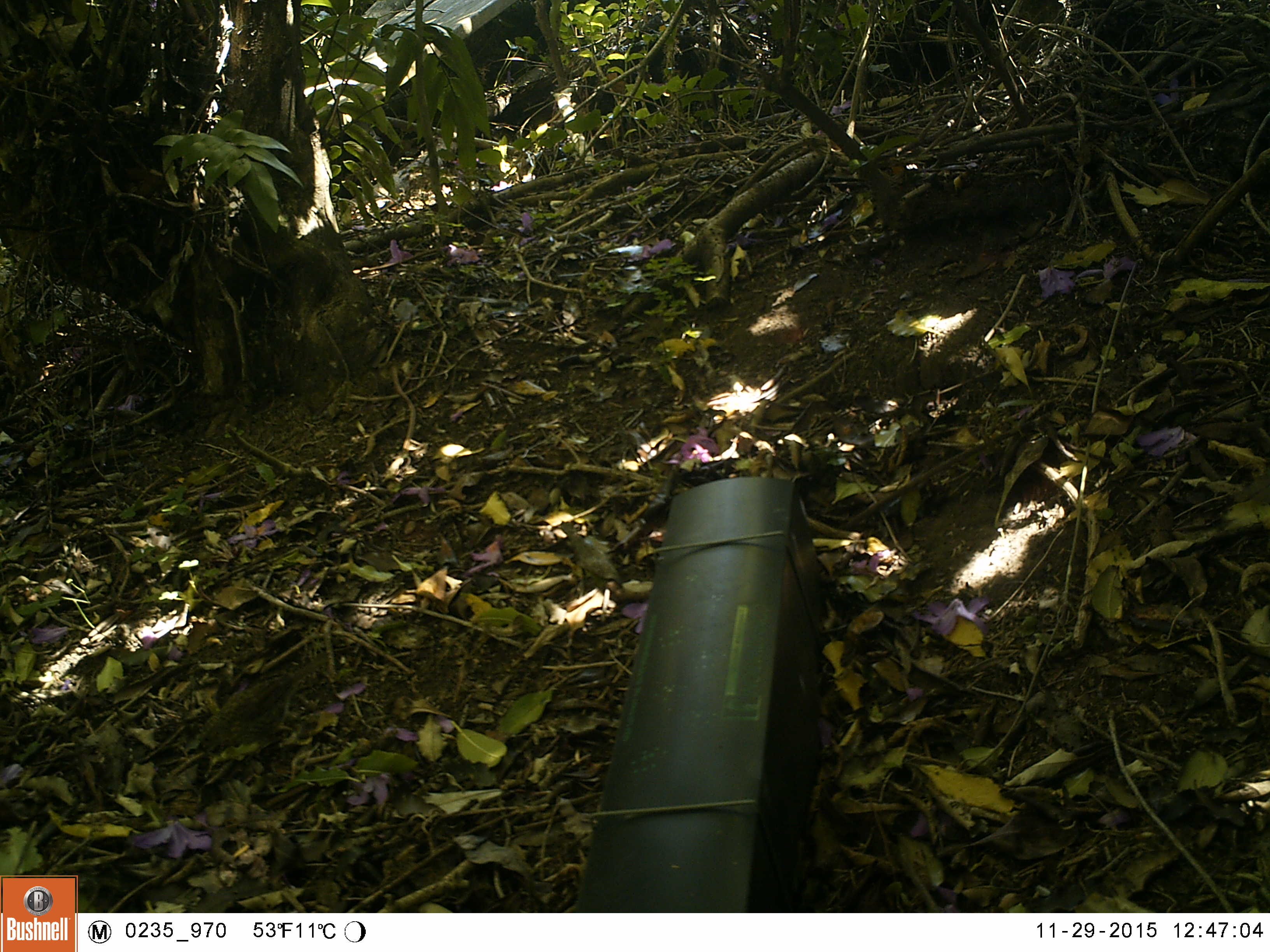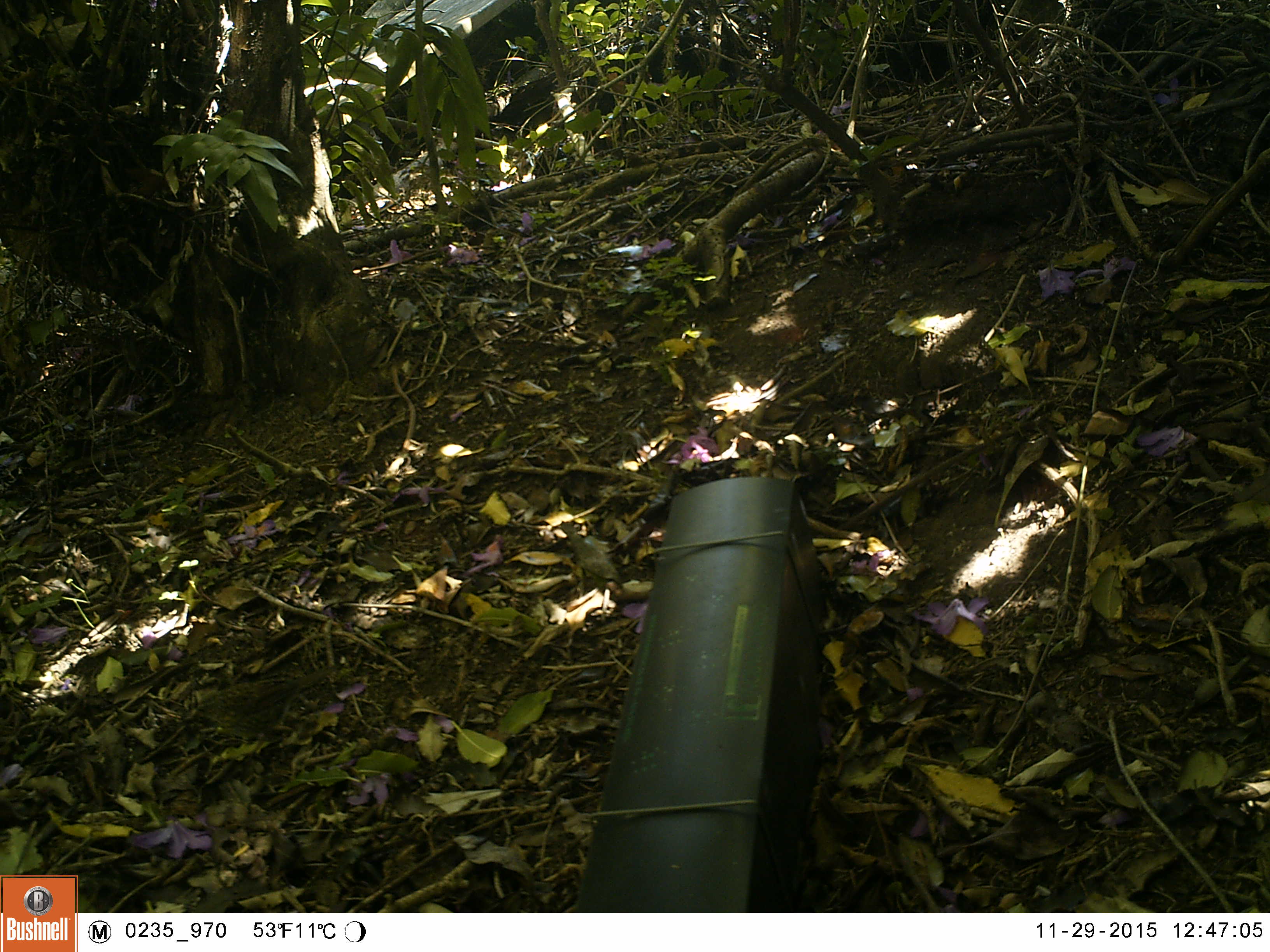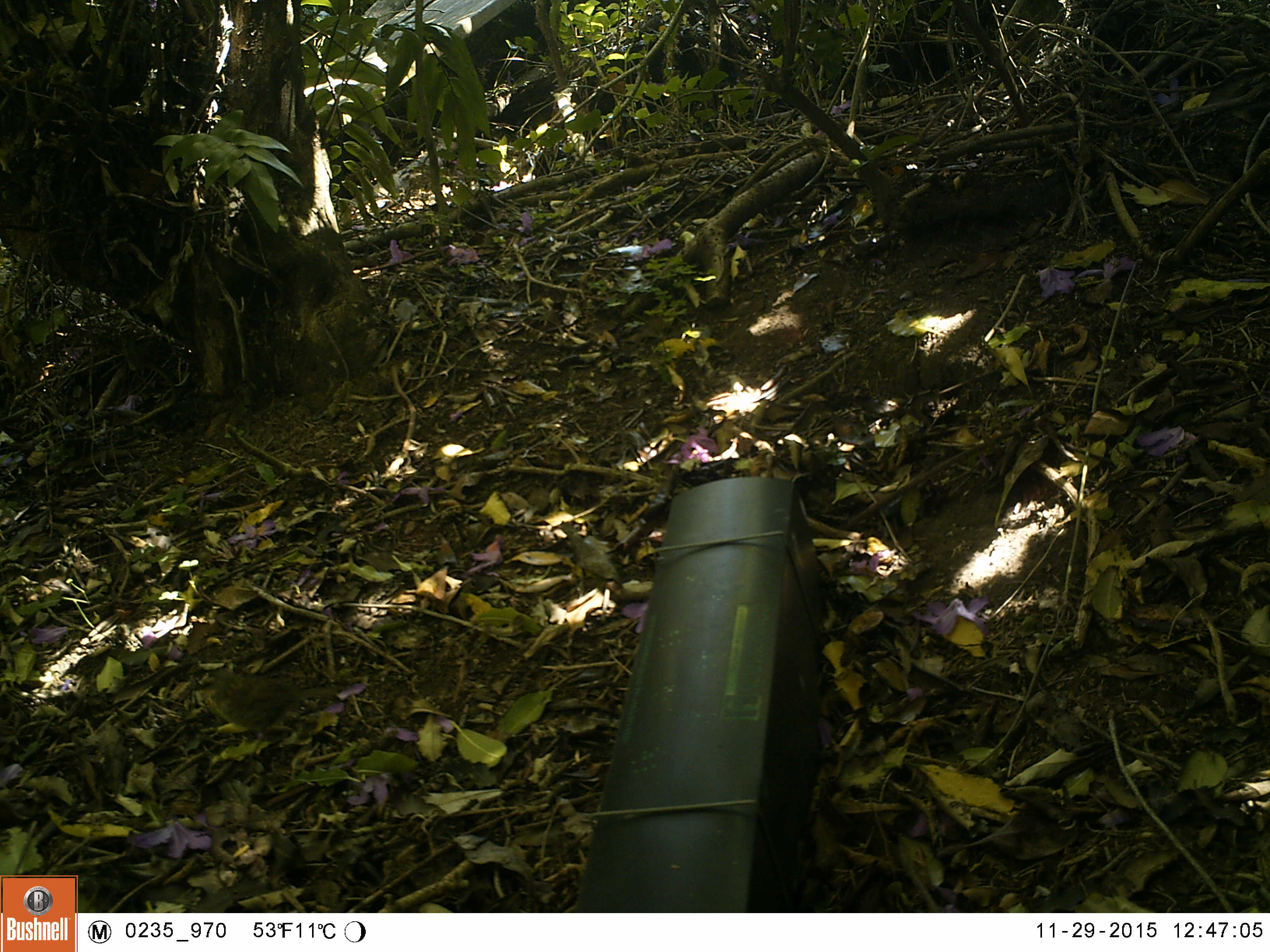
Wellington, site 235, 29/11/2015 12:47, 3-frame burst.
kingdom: Animalia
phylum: Chordata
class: Aves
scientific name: Aves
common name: bird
Bird (Aves).